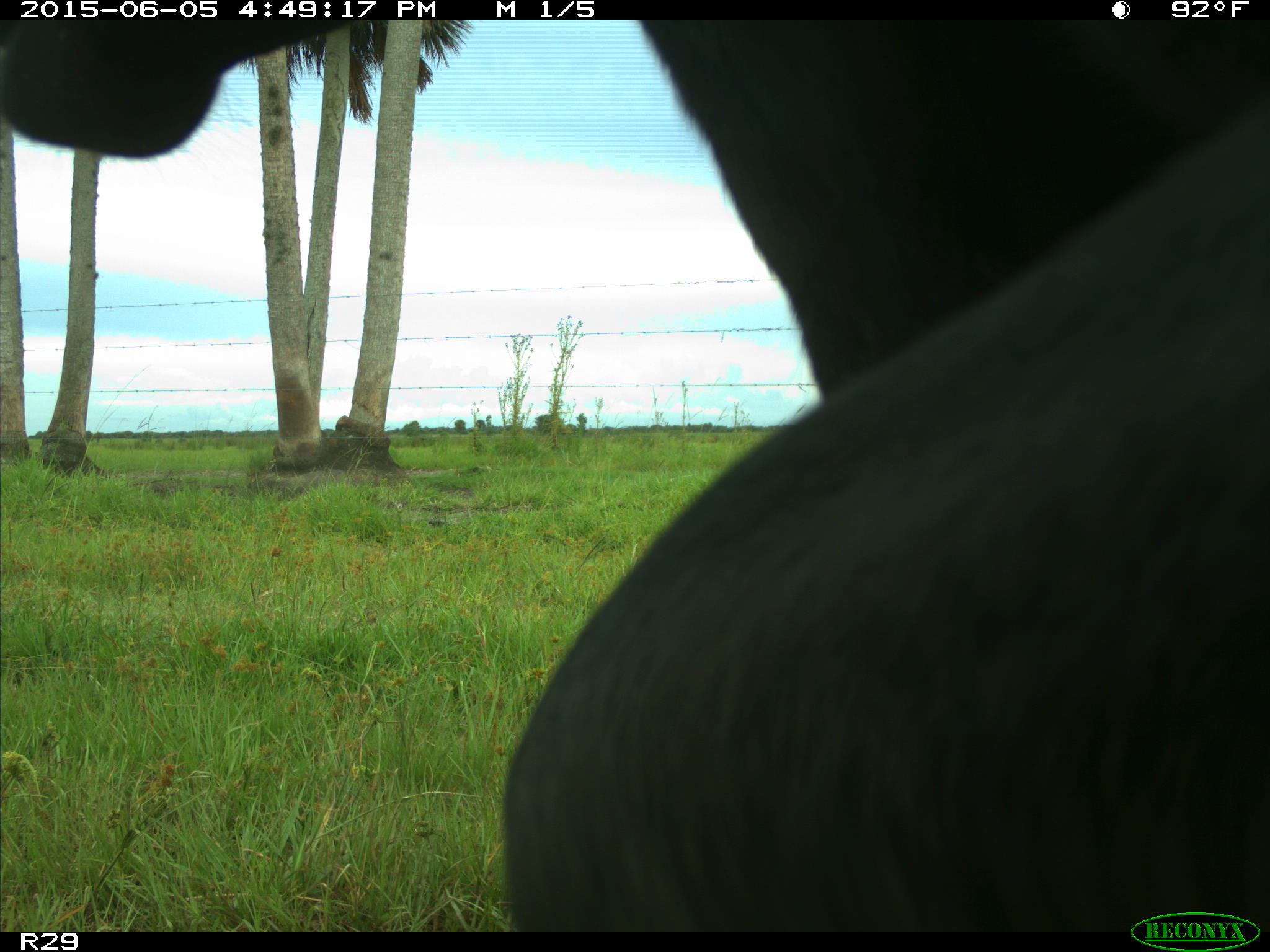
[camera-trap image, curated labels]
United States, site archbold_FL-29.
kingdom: Animalia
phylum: Chordata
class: Mammalia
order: Artiodactyla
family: Bovidae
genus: Bos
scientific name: Bos taurus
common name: domestic cow